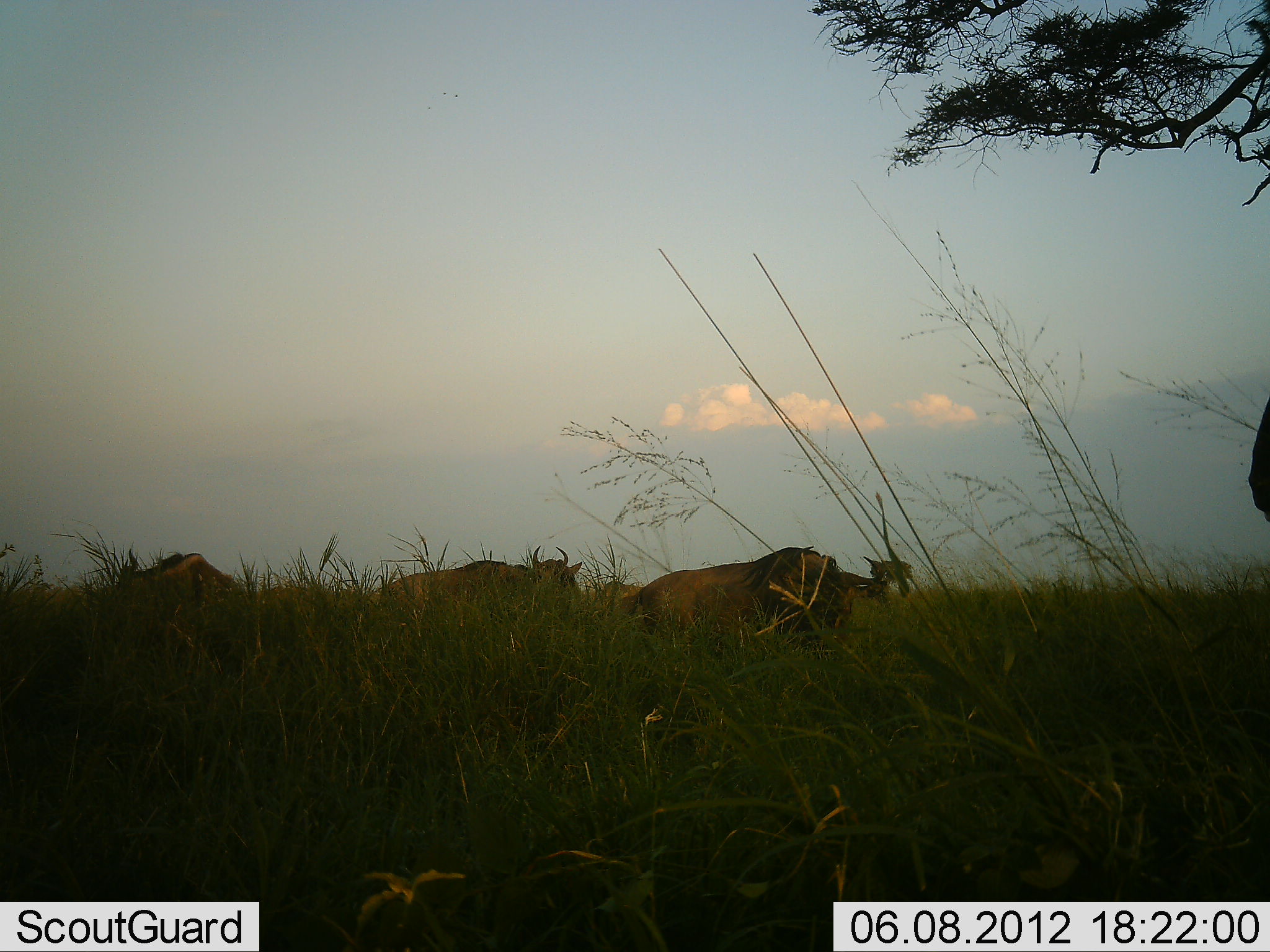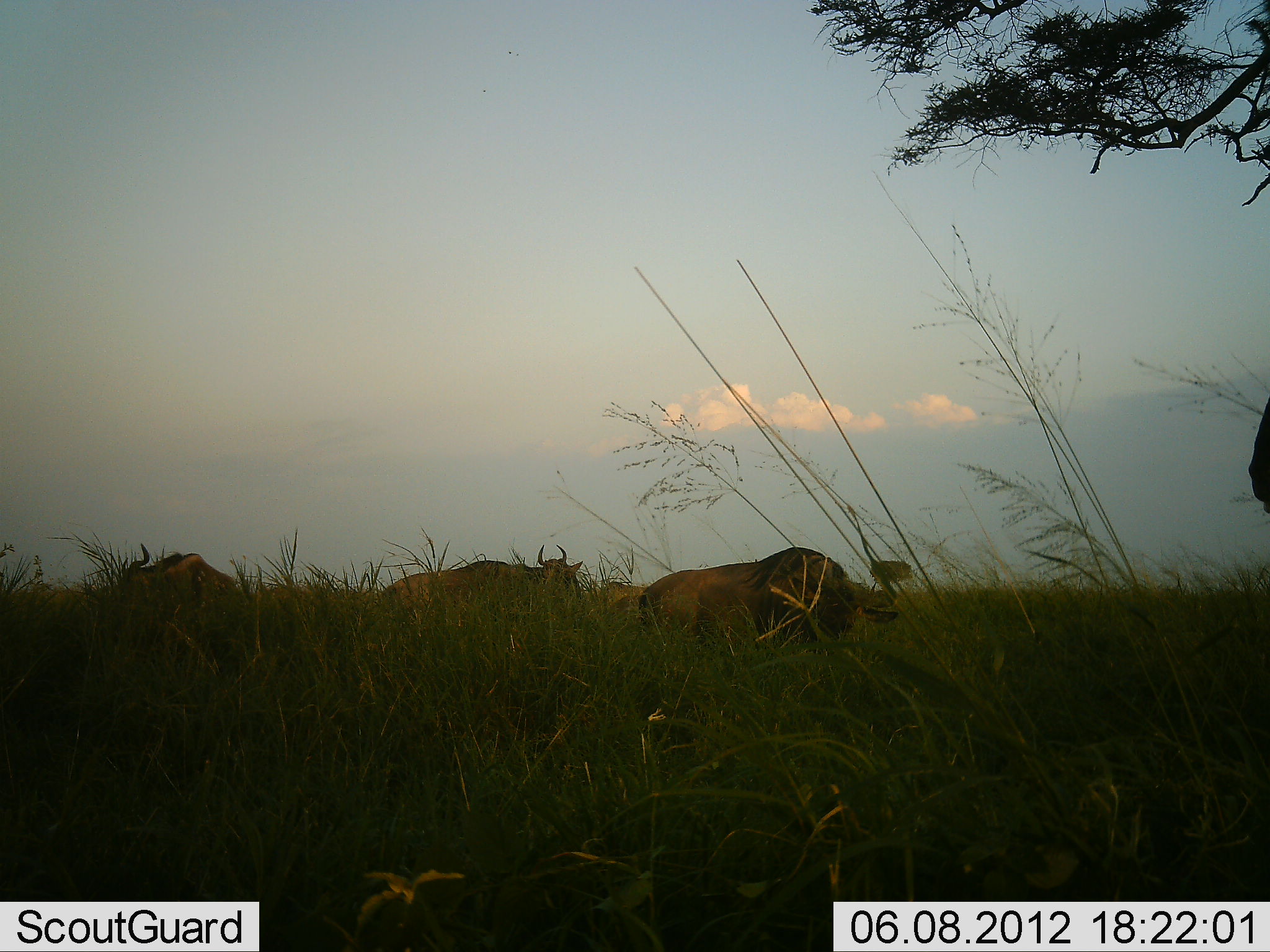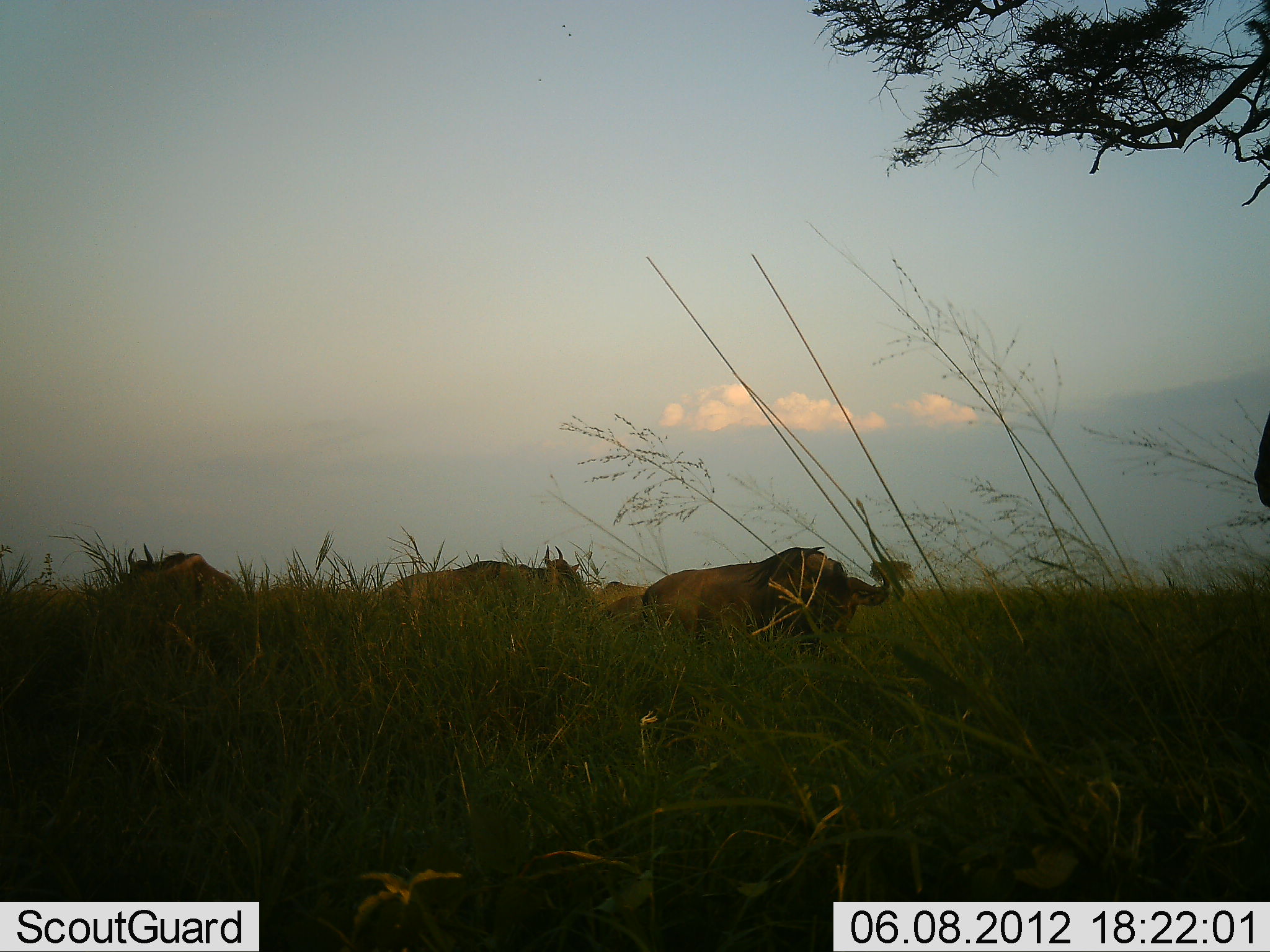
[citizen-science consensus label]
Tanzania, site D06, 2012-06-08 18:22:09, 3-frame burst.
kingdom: Animalia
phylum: Chordata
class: Mammalia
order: Artiodactyla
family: Bovidae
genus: Connochaetes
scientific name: Connochaetes taurinus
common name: blue wildebeest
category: wildebeest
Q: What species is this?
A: Wildebeest (blue wildebeest) (Connochaetes taurinus).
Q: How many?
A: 5.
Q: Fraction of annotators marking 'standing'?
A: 40%.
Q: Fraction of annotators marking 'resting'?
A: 20%.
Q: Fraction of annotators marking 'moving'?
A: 20%.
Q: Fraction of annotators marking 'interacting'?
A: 0%.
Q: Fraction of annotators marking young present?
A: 0%.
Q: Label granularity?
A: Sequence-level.